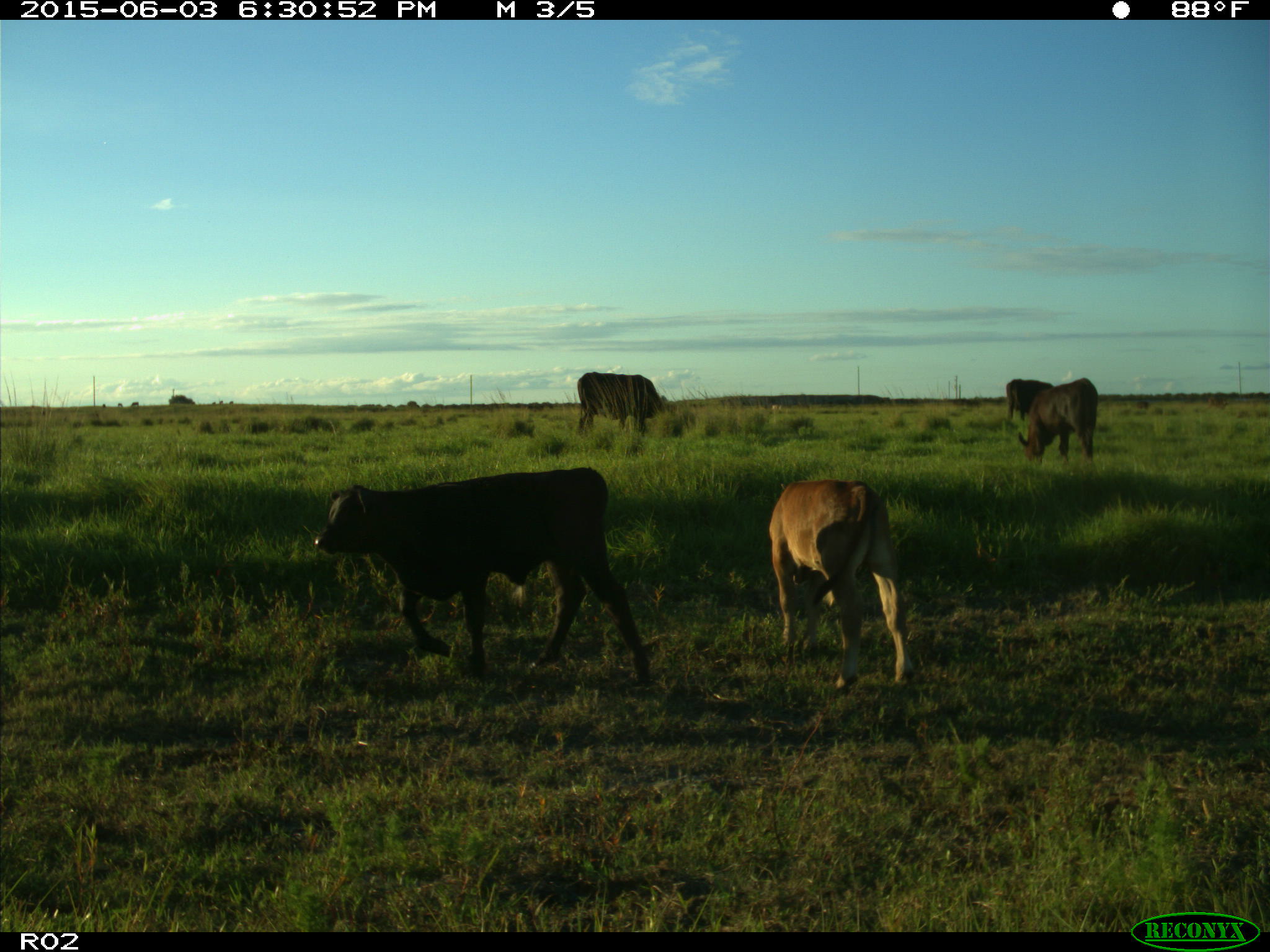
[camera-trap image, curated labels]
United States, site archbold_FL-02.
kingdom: Animalia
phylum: Chordata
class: Mammalia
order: Artiodactyla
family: Bovidae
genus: Bos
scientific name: Bos taurus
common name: domestic cow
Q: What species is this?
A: Bos taurus (domestic cow).